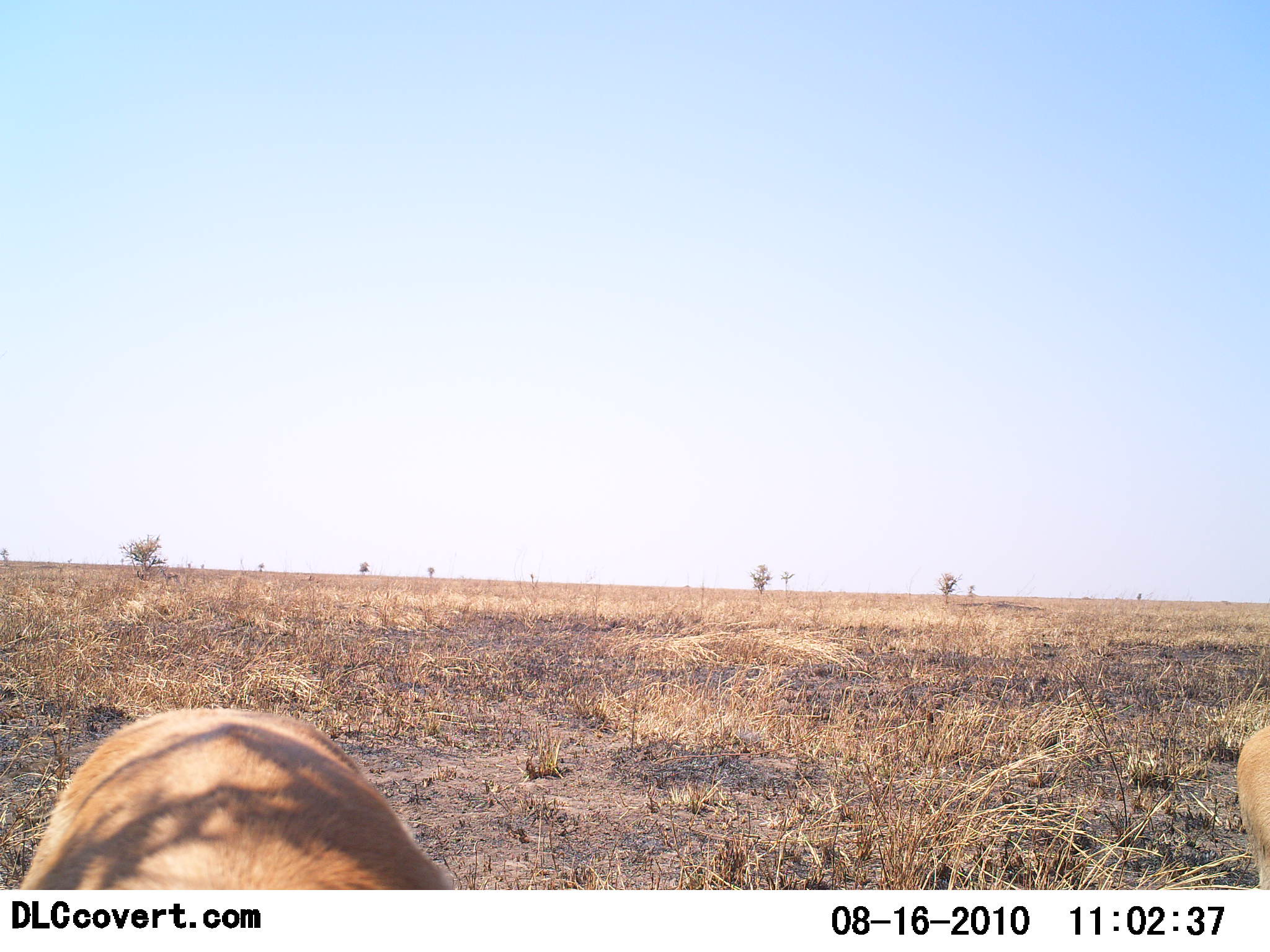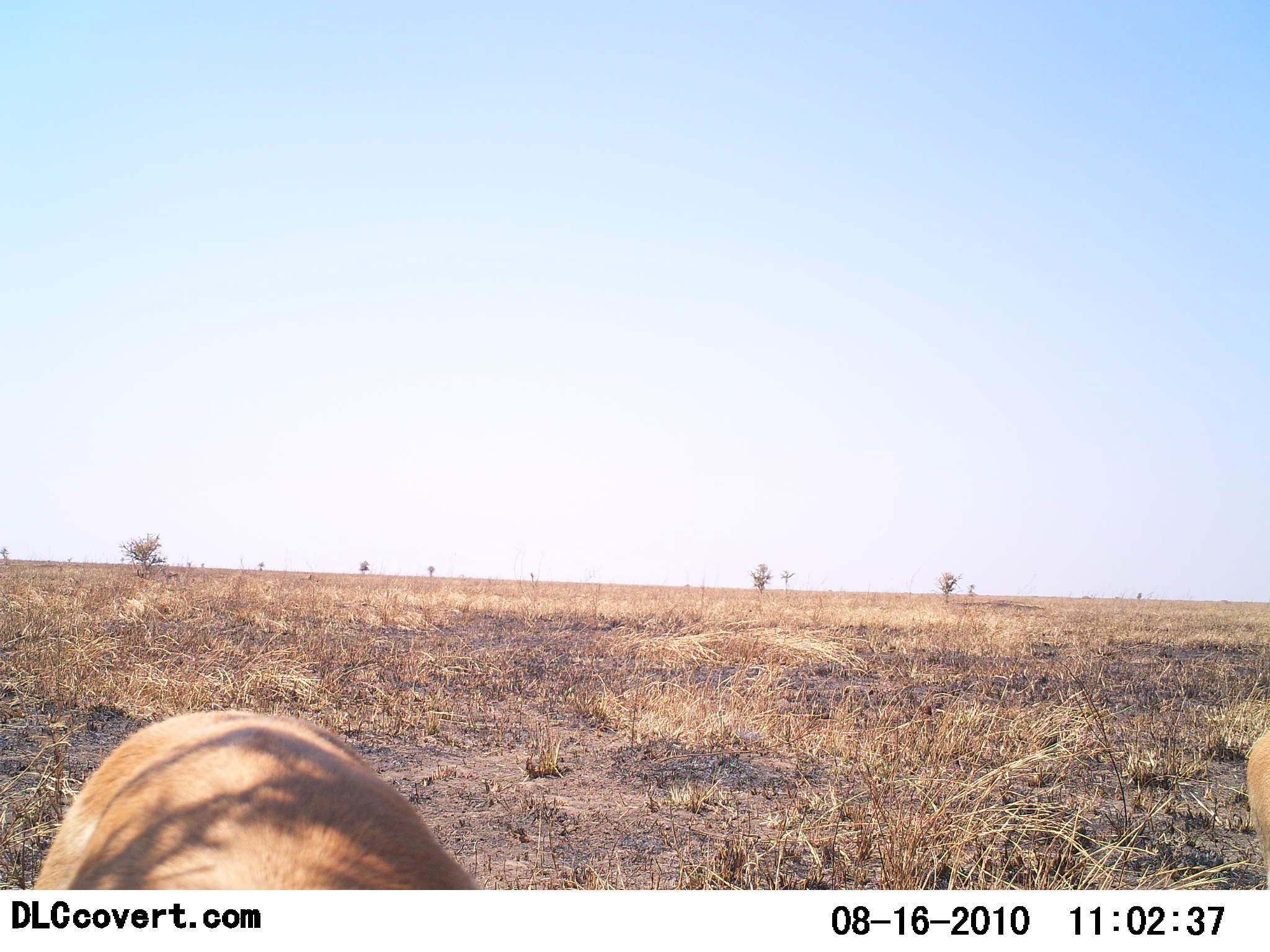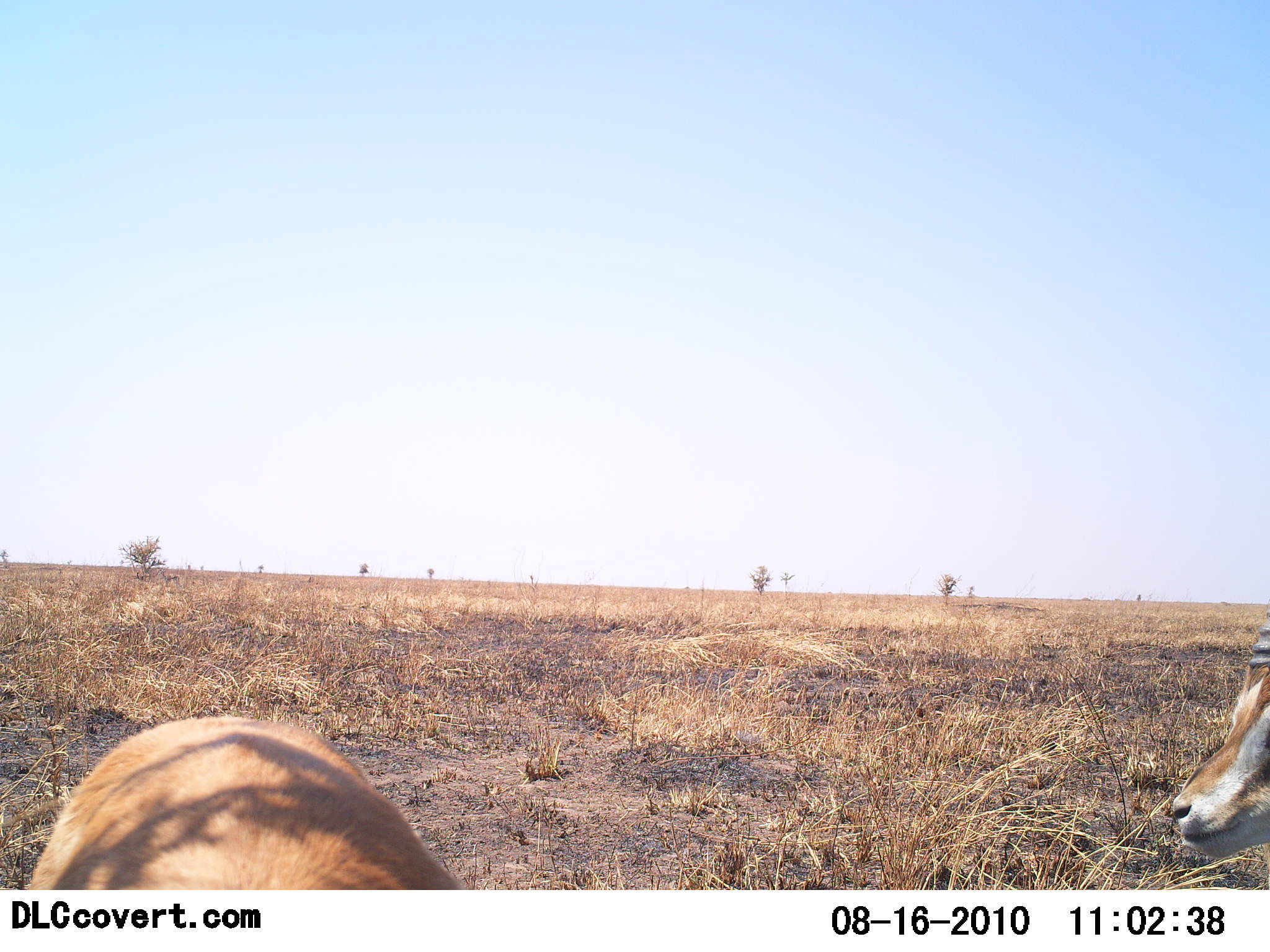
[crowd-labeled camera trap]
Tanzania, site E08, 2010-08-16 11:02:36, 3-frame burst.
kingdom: Animalia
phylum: Chordata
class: Mammalia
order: Artiodactyla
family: Bovidae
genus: Eudorcas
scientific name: Eudorcas thomsonii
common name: thomson's gazelle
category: gazellethomsons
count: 2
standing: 80%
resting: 0%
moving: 20%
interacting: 0%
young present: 0%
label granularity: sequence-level